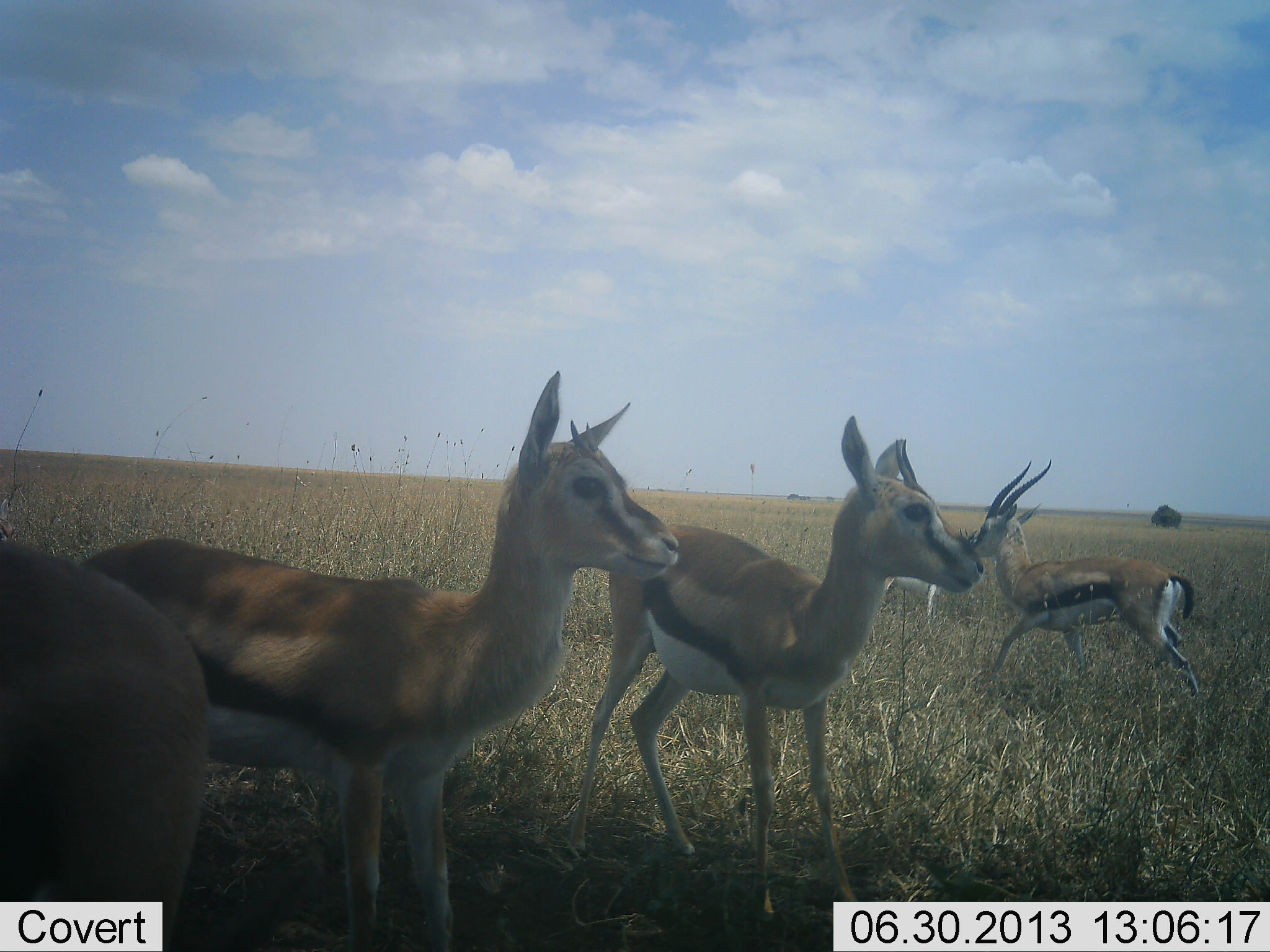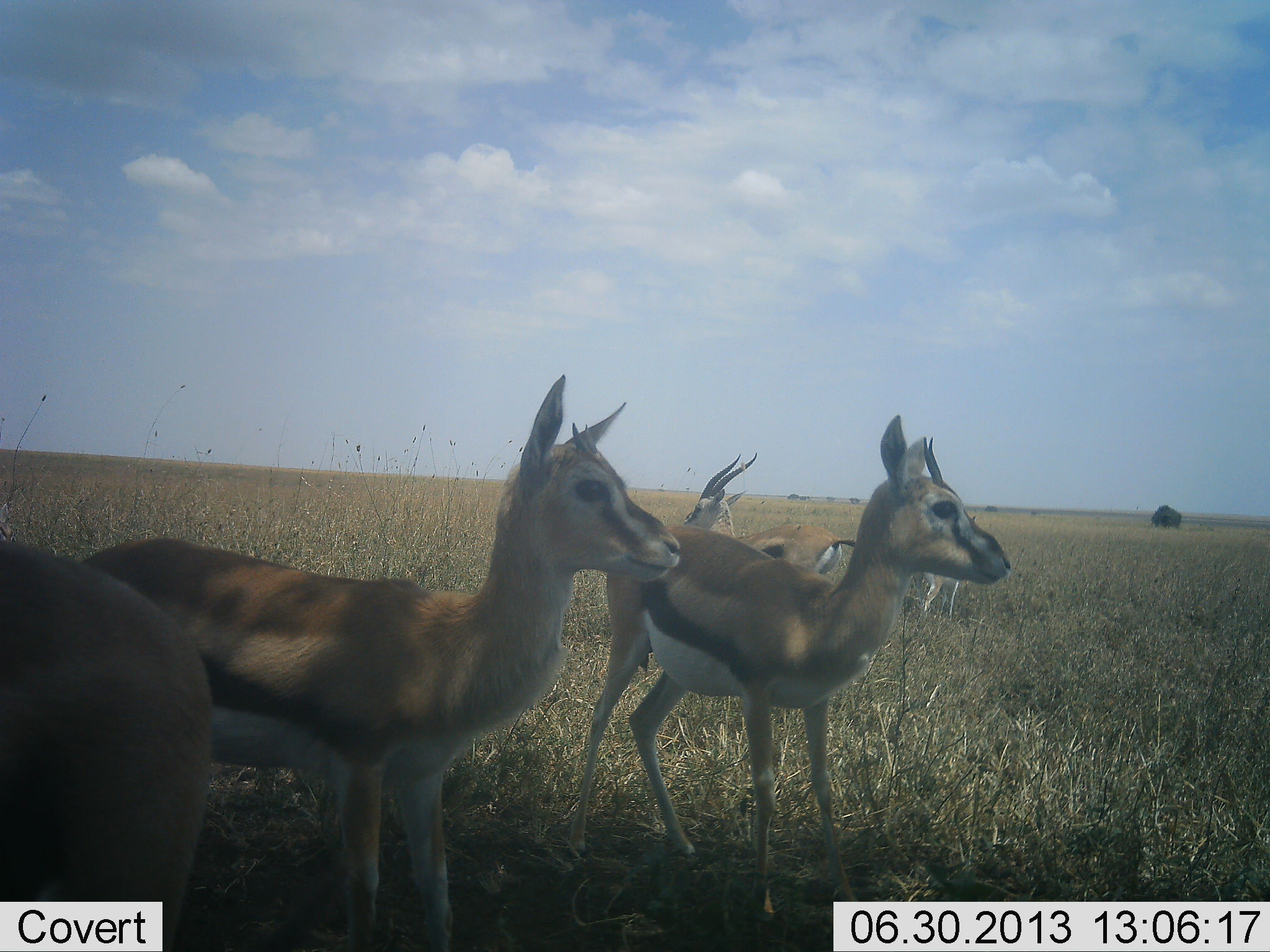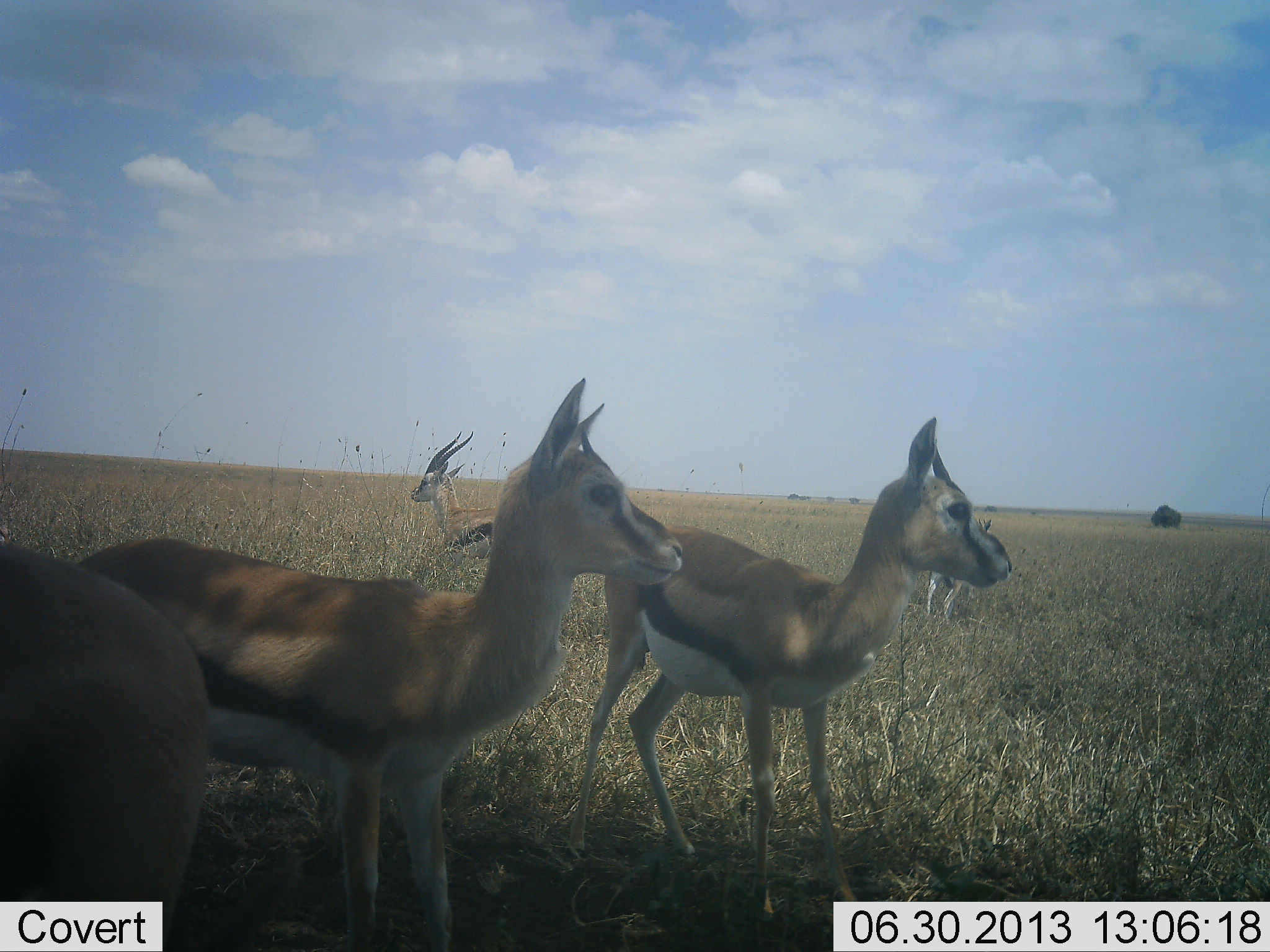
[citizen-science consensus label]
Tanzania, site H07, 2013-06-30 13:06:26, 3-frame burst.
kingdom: Animalia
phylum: Chordata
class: Mammalia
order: Artiodactyla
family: Bovidae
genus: Eudorcas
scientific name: Eudorcas thomsonii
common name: thomson's gazelle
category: gazellethomsons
Gazellethomsons (thomson's gazelle) (Eudorcas thomsonii), count 5. Behavior (volunteer vote fractions): standing 91%, resting 5%, moving 64%, interacting 0%. Young present (vote fraction): 5%. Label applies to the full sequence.